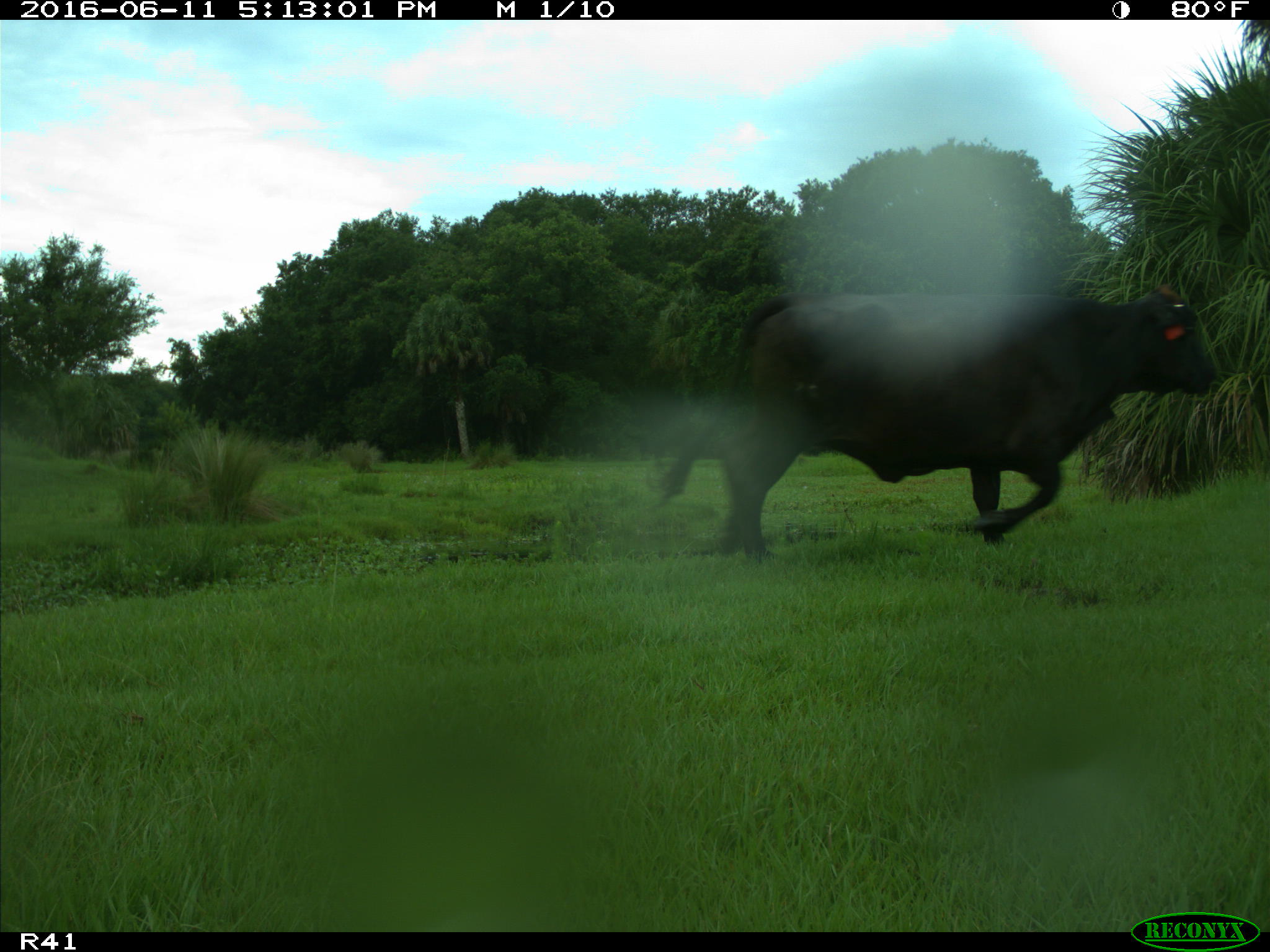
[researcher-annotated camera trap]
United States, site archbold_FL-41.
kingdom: Animalia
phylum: Chordata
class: Mammalia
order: Artiodactyla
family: Bovidae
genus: Bos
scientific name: Bos taurus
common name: domestic cow